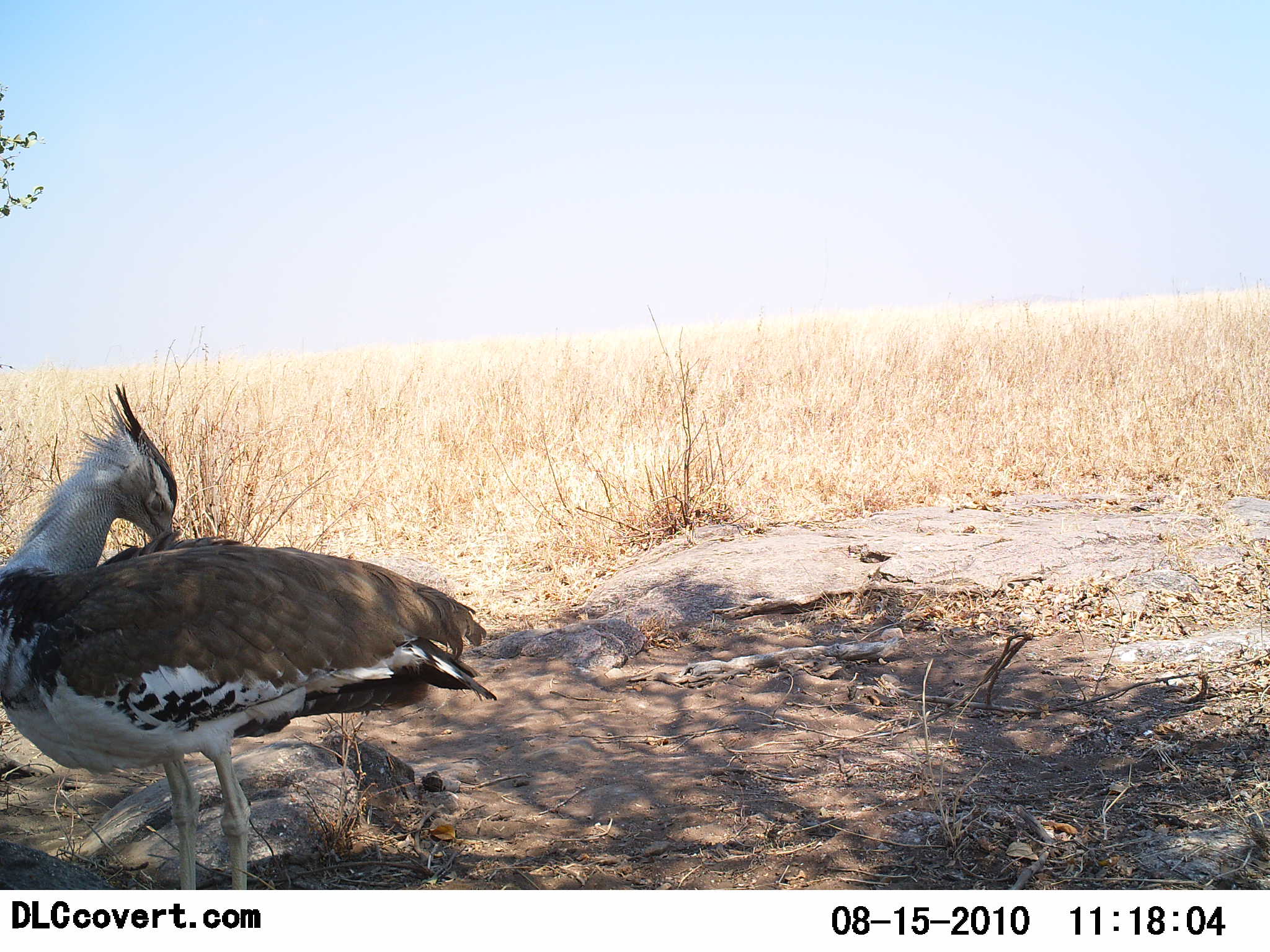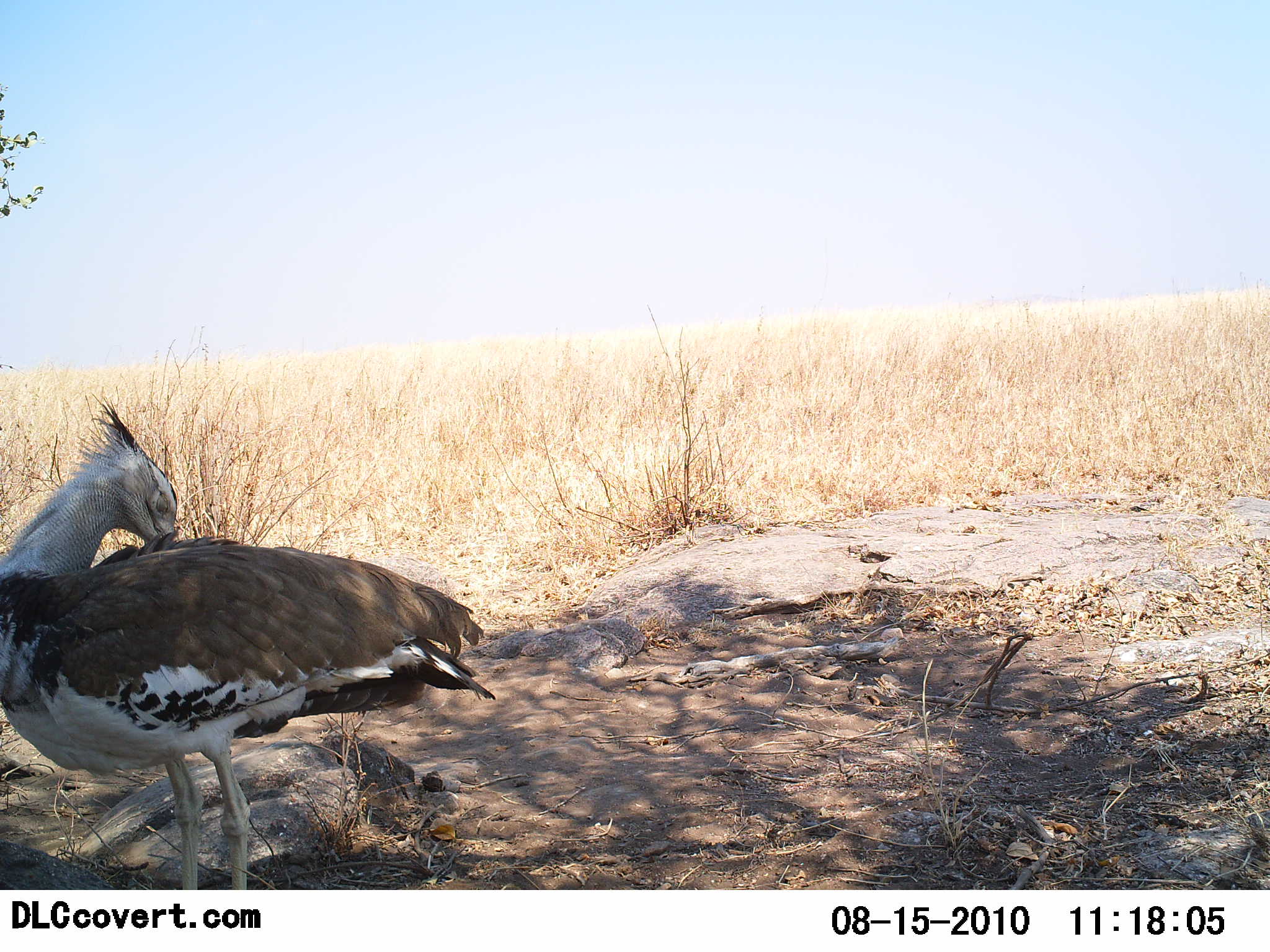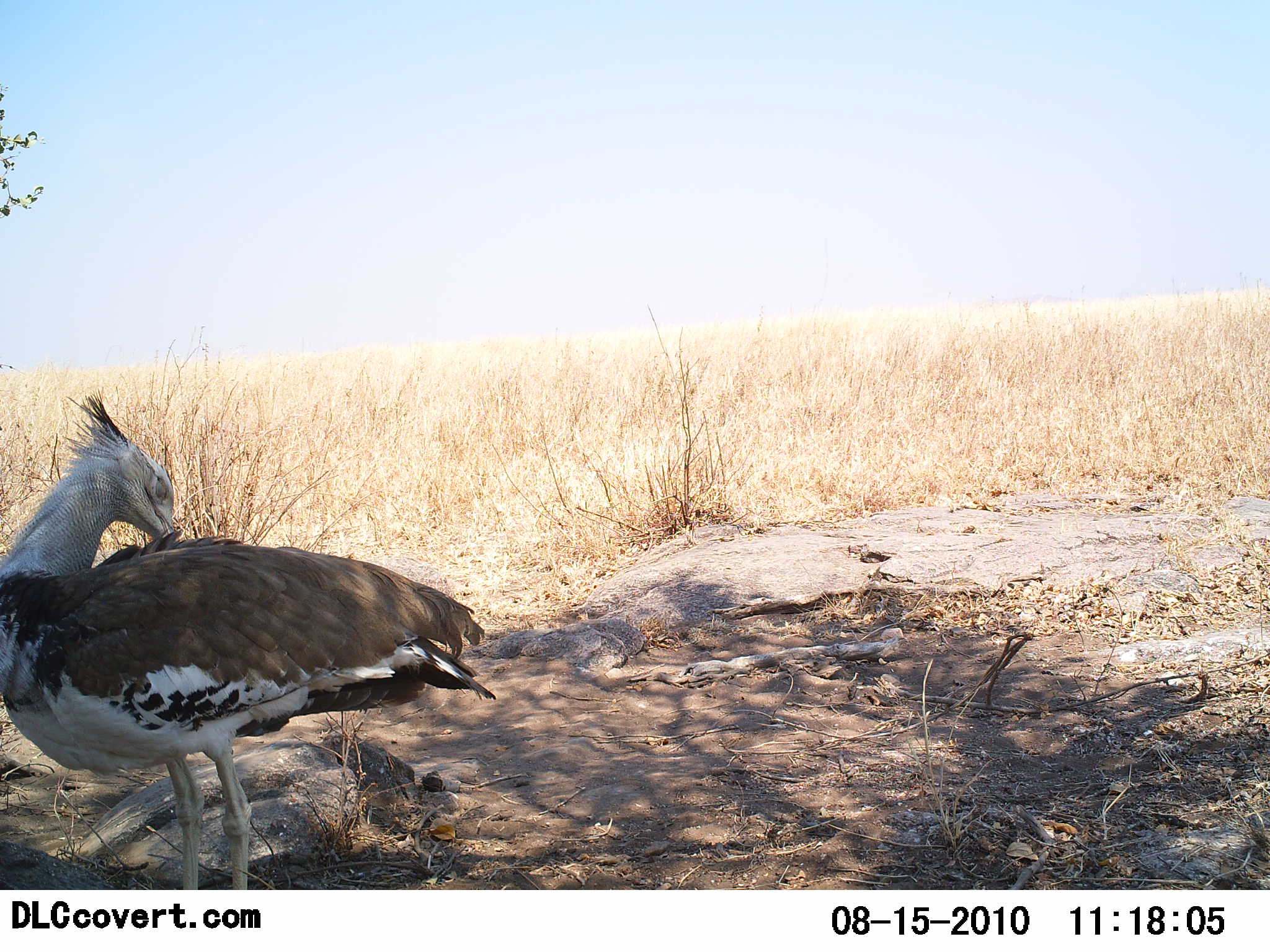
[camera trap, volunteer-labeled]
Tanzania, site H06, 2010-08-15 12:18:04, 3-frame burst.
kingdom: Animalia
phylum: Chordata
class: Aves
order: Otidiformes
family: Otididae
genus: Ardeotis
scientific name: Ardeotis kori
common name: kori bustard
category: koribustard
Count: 1.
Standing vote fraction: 87%.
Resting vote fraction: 13%.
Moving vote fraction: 0%.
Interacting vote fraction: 13%.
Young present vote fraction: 0%.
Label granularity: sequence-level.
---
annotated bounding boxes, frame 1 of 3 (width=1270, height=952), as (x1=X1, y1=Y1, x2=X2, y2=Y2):
animal: (x1=0, y1=384, x2=495, y2=890)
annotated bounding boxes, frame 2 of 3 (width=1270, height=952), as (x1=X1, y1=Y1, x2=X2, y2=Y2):
animal: (x1=0, y1=392, x2=497, y2=889)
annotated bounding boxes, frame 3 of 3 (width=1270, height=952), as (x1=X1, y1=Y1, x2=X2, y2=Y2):
animal: (x1=0, y1=394, x2=495, y2=889)